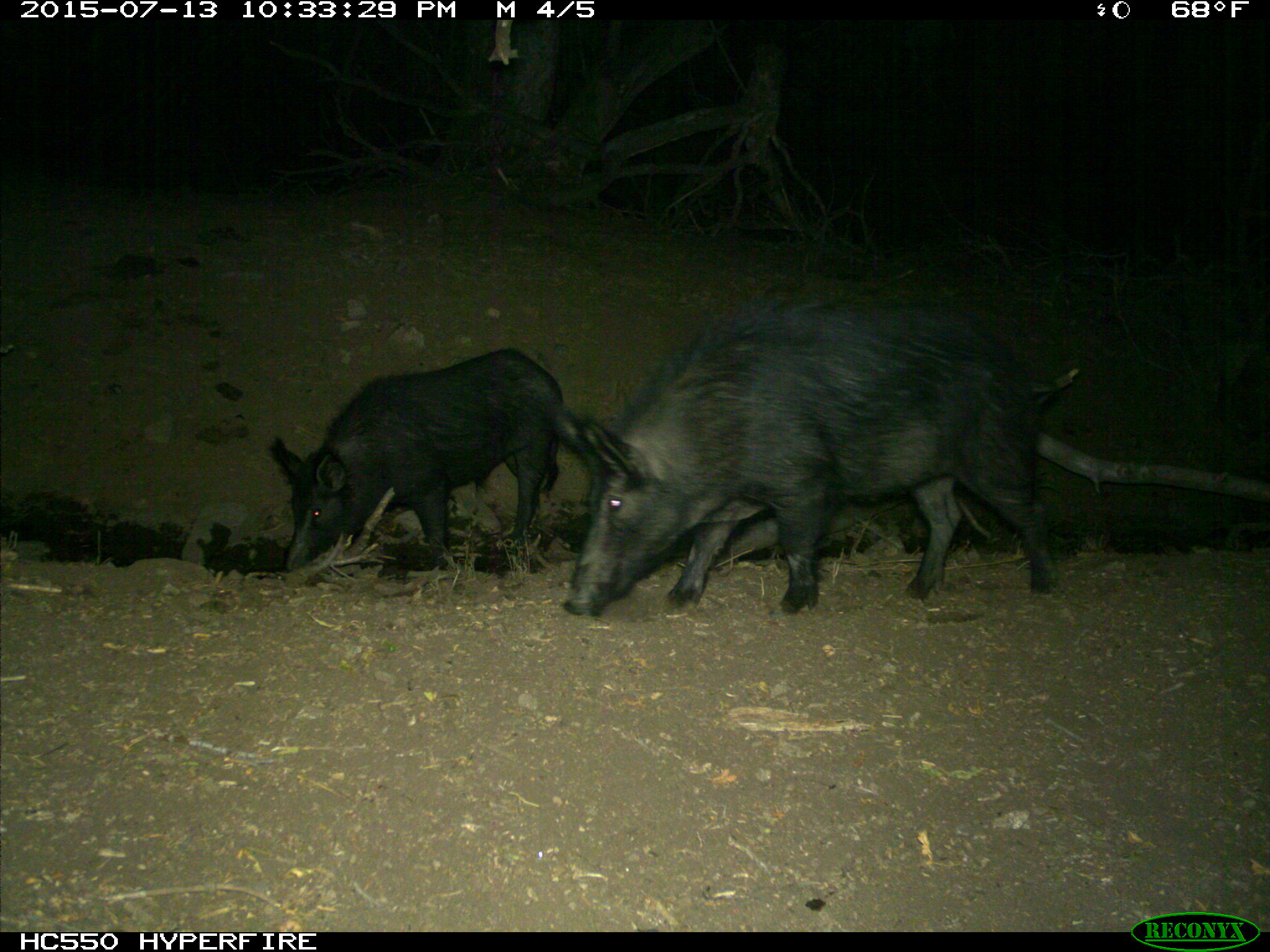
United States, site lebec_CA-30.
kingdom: Animalia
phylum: Chordata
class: Mammalia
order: Artiodactyla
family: Suidae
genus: Sus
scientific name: Sus scrofa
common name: wild boar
Sus scrofa (wild boar).